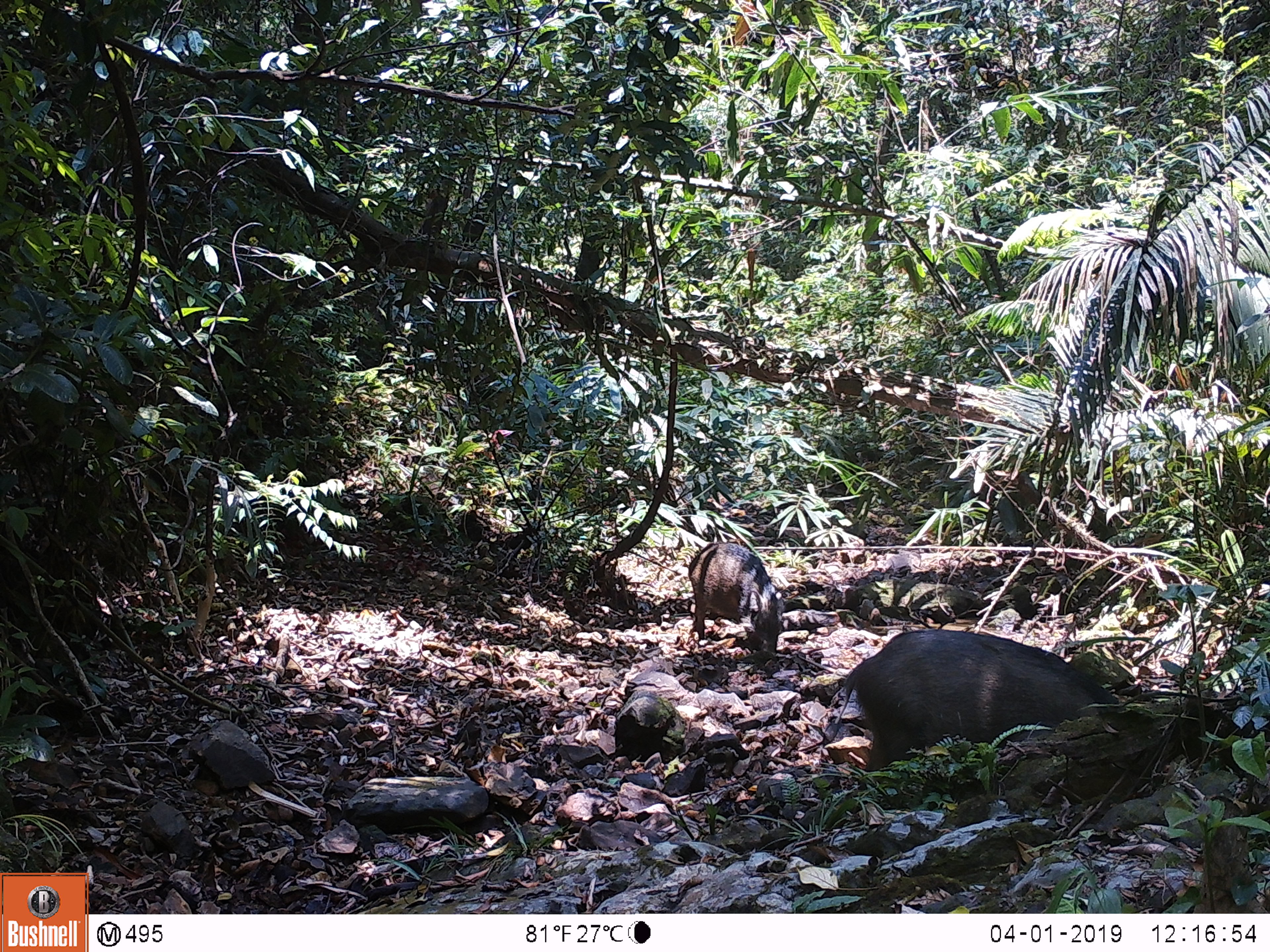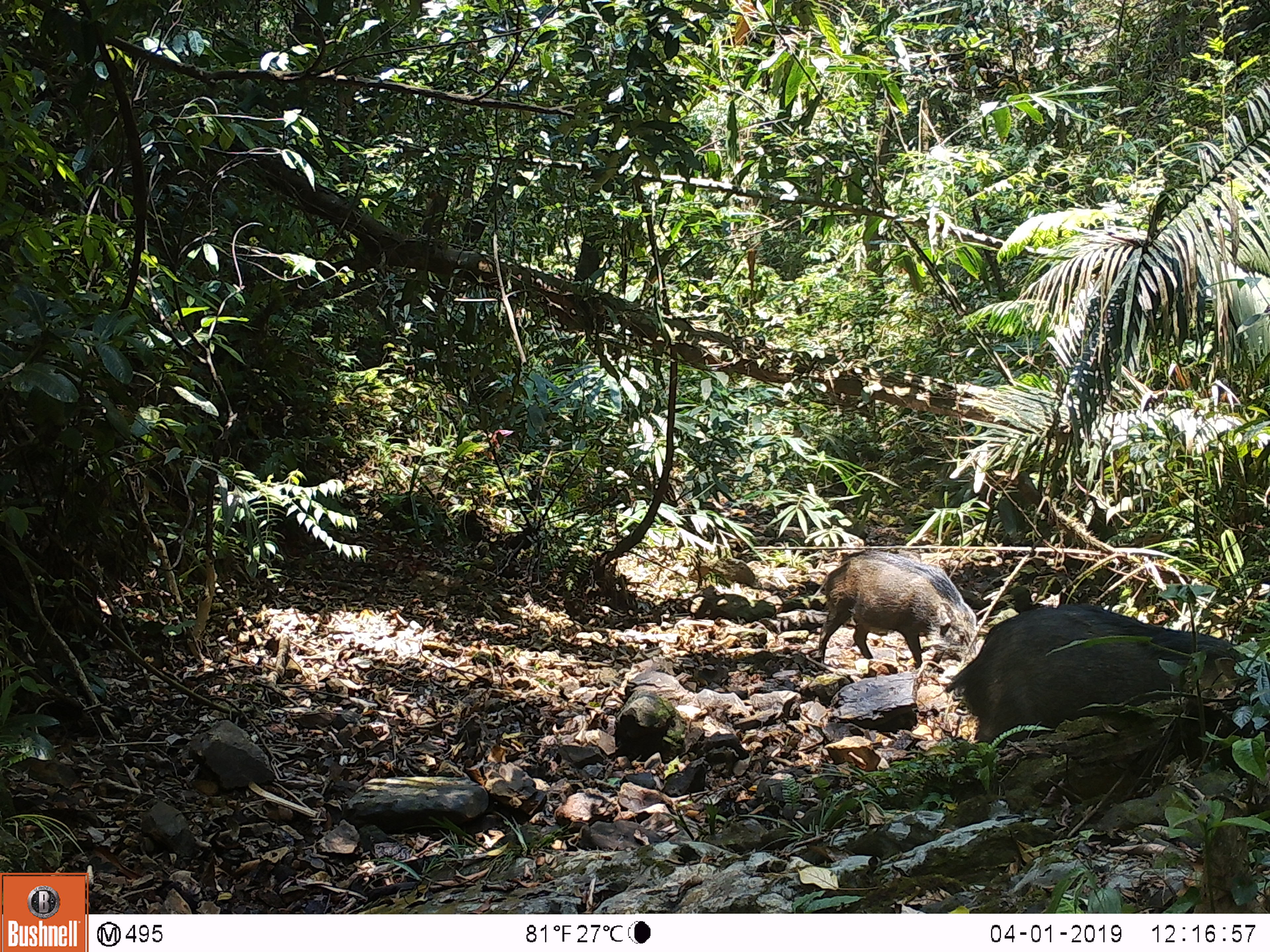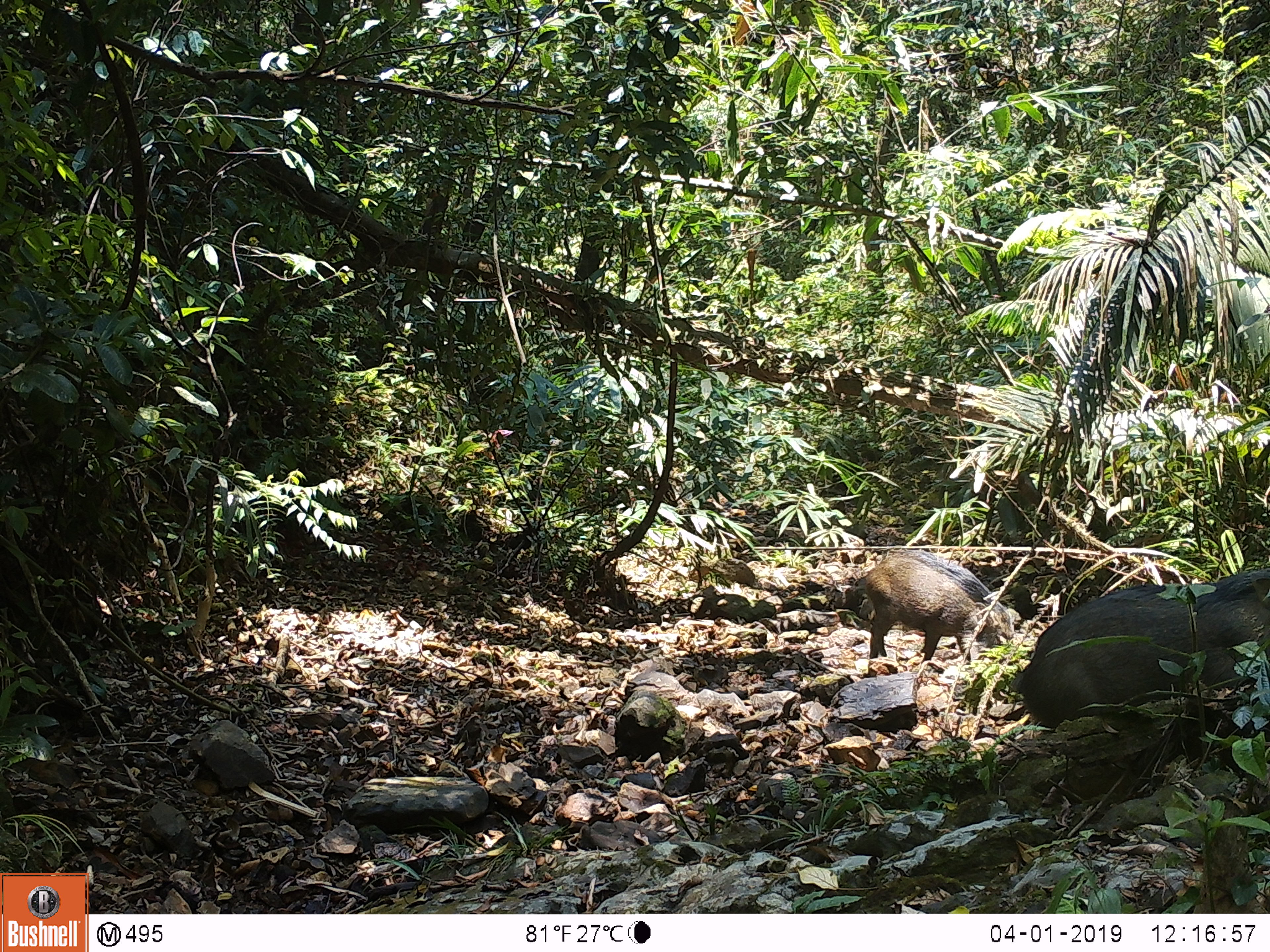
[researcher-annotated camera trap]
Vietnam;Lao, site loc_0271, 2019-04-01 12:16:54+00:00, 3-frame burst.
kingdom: Animalia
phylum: Chordata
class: Mammalia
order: Artiodactyla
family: Suidae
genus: Sus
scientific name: Sus scrofa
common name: eurasian wild pig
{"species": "eurasian wild pig (Sus scrofa)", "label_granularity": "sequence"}